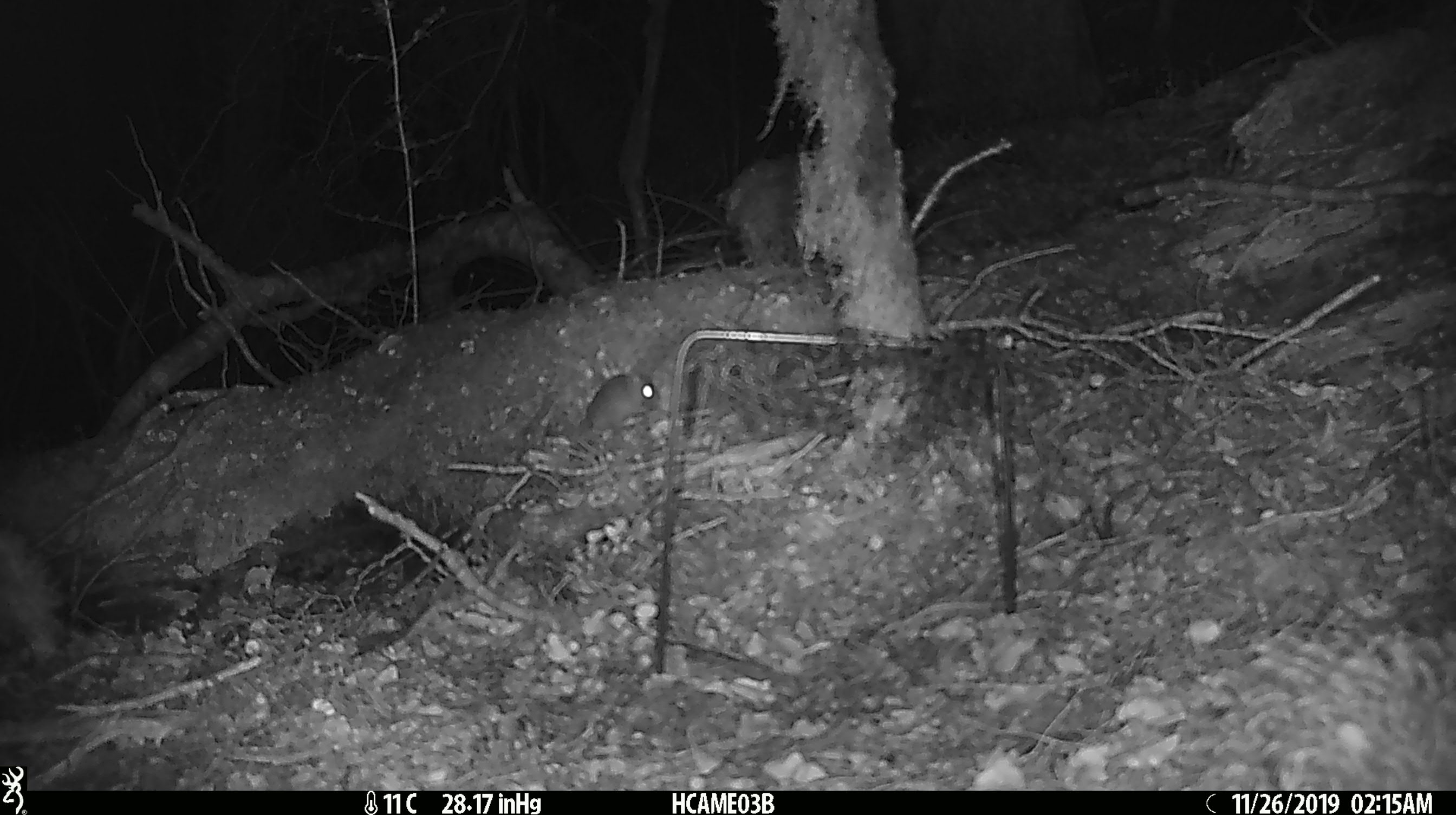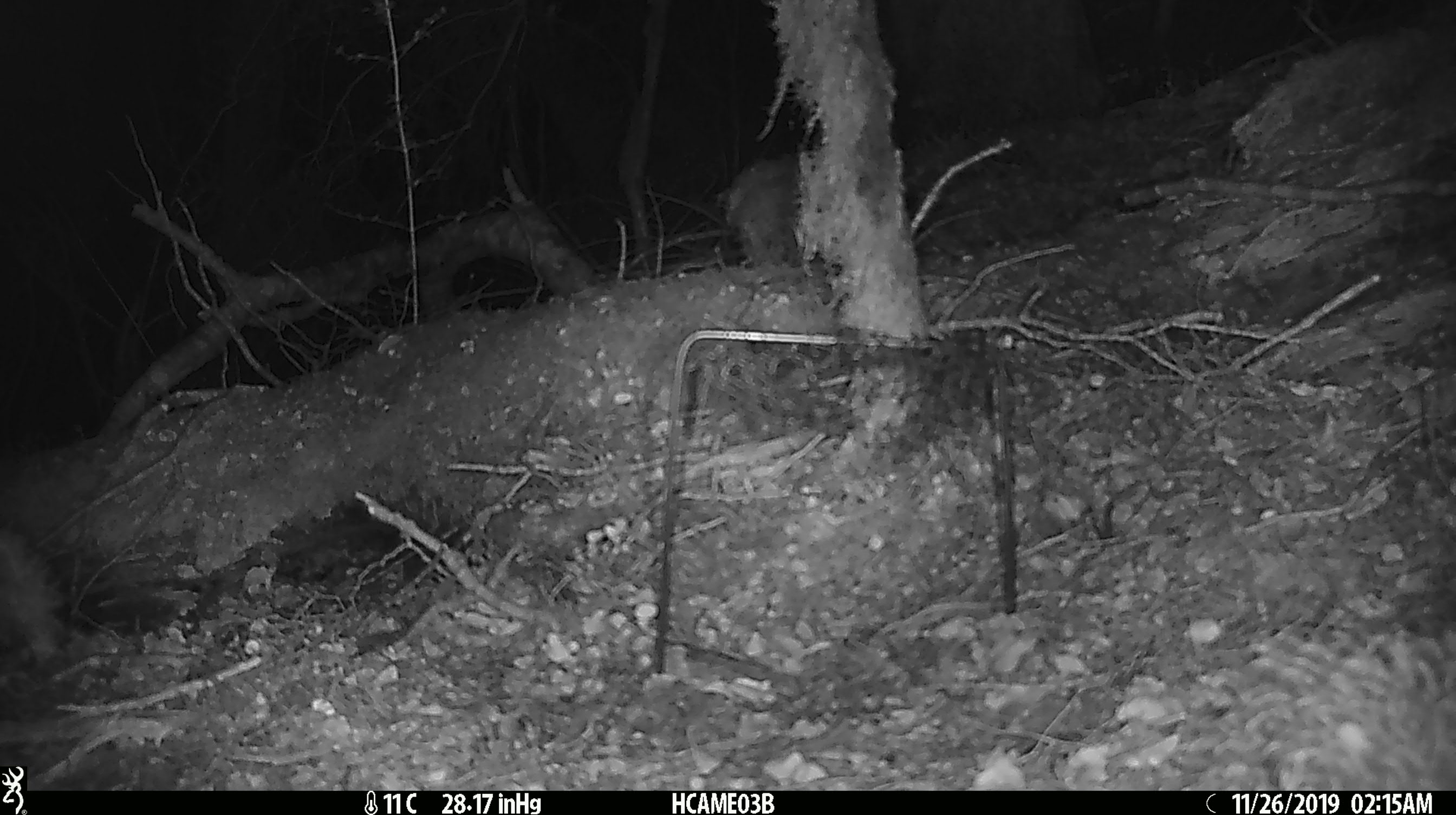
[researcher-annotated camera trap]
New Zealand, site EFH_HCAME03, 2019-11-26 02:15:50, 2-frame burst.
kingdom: Animalia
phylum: Chordata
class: Mammalia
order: Rodentia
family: Muridae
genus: Mus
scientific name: Mus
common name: mouse